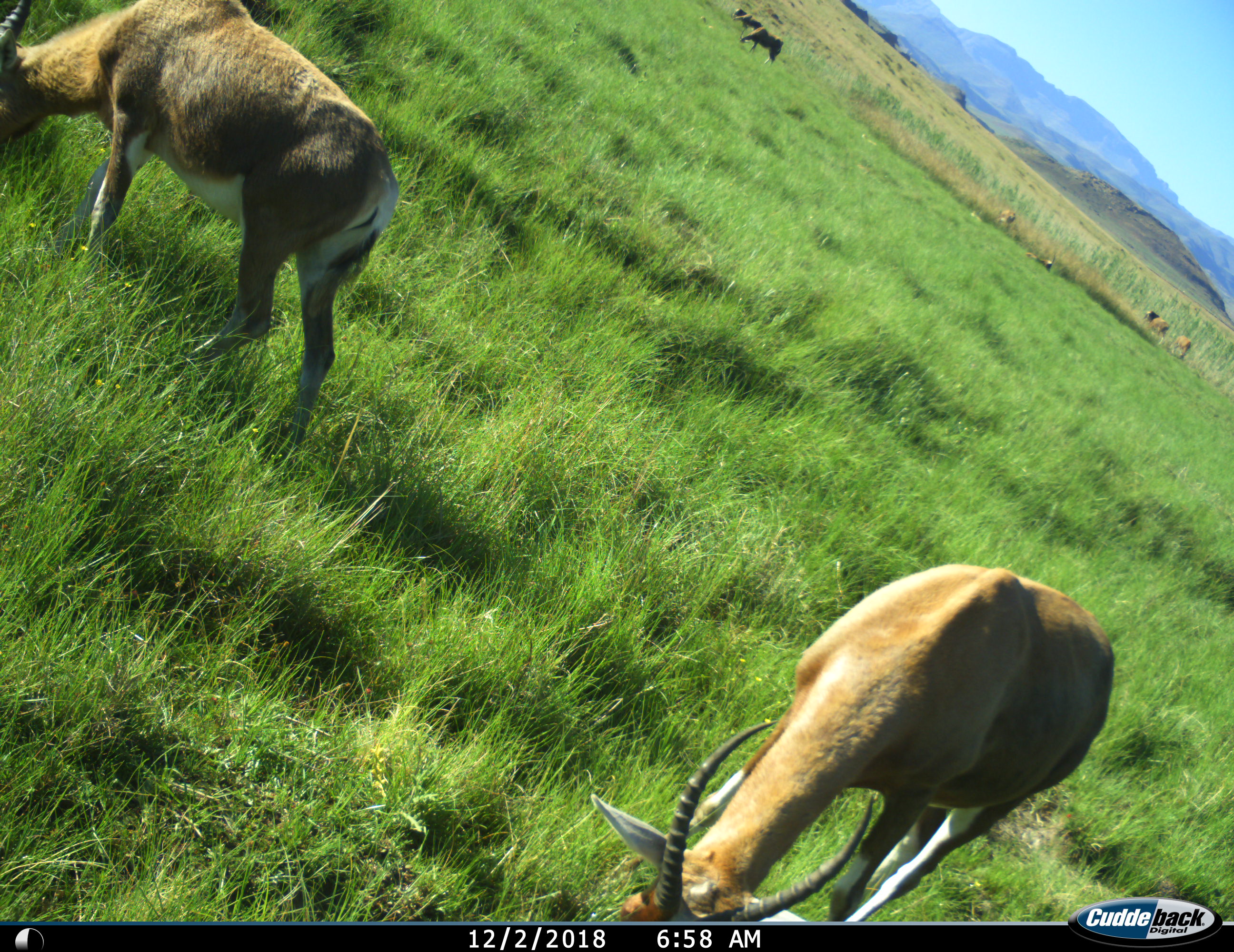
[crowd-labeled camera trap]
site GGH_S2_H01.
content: unidentified animal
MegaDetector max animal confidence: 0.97